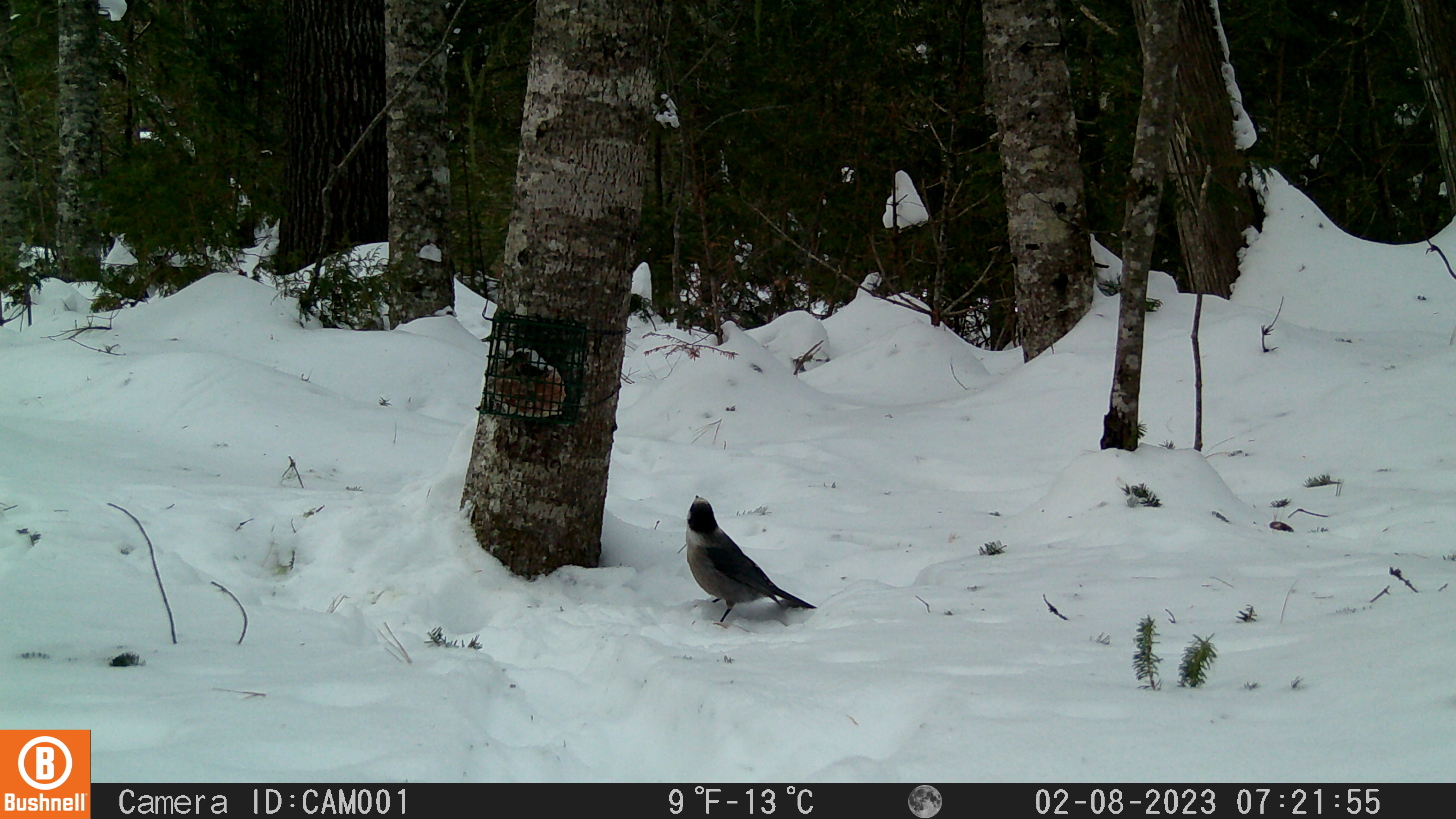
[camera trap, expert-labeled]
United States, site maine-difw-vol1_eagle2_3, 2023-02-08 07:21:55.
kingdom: Animalia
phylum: Chordata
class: Aves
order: Passeriformes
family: Corvidae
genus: Perisoreus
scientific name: Perisoreus canadensis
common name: canada jay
Canada jay (Perisoreus canadensis).